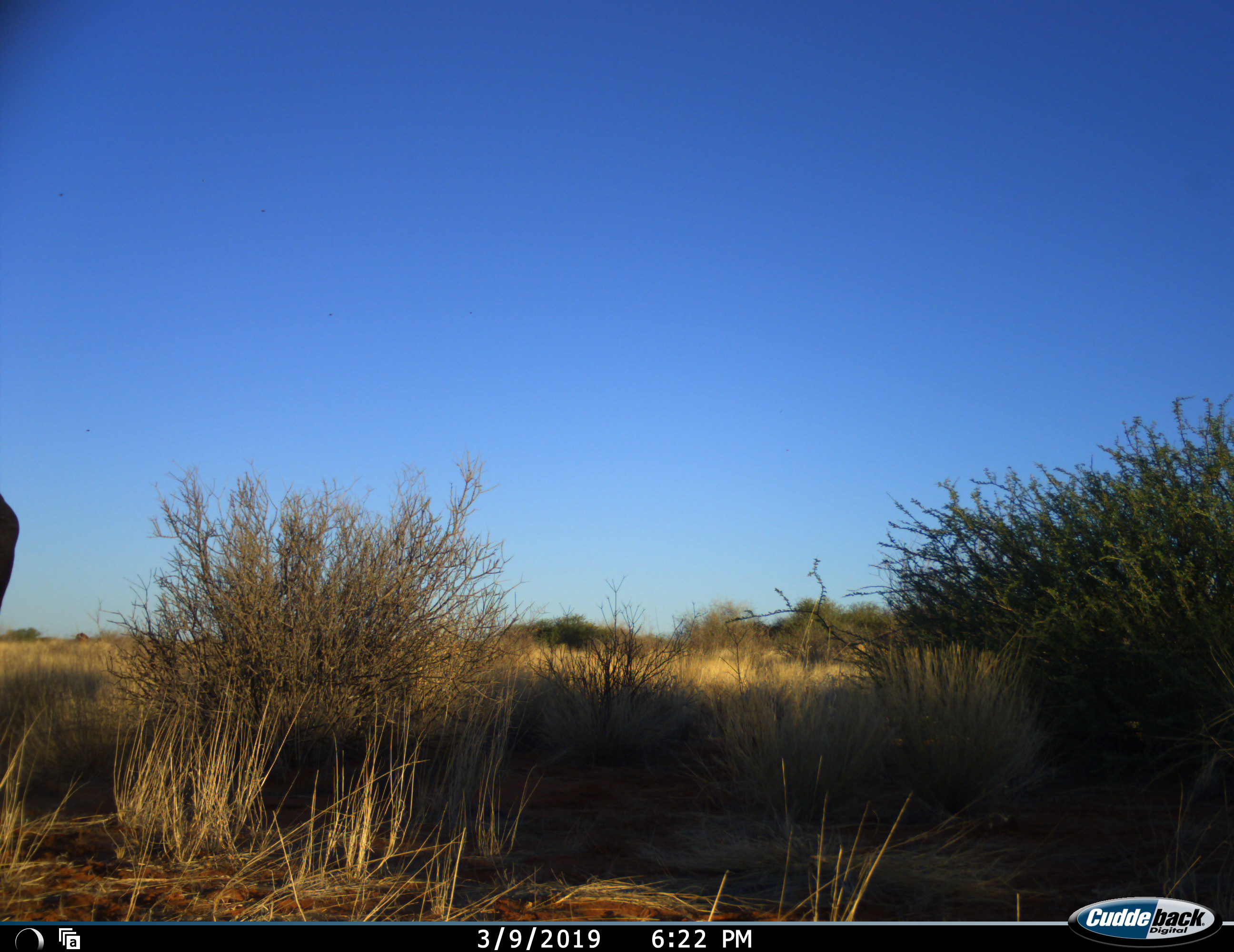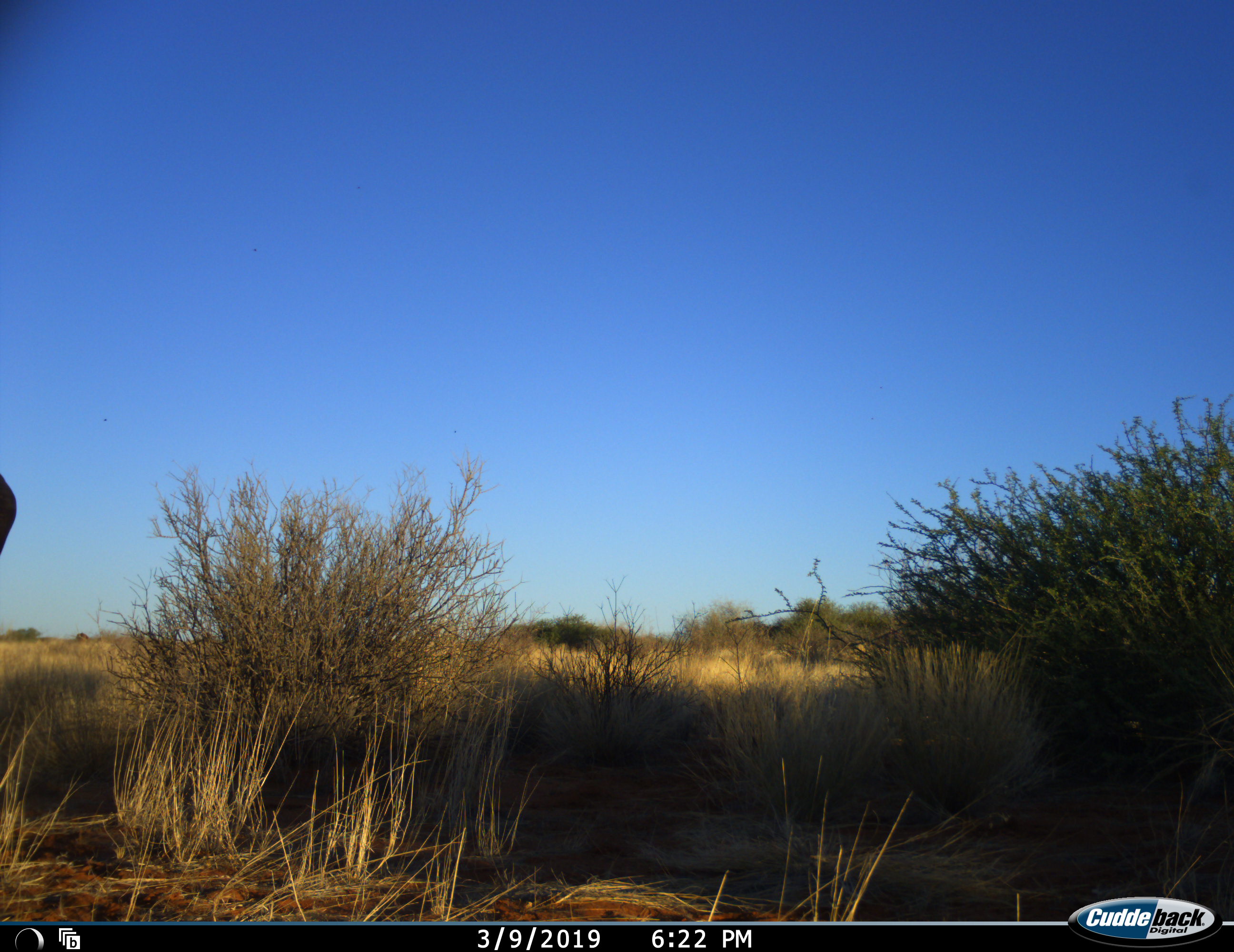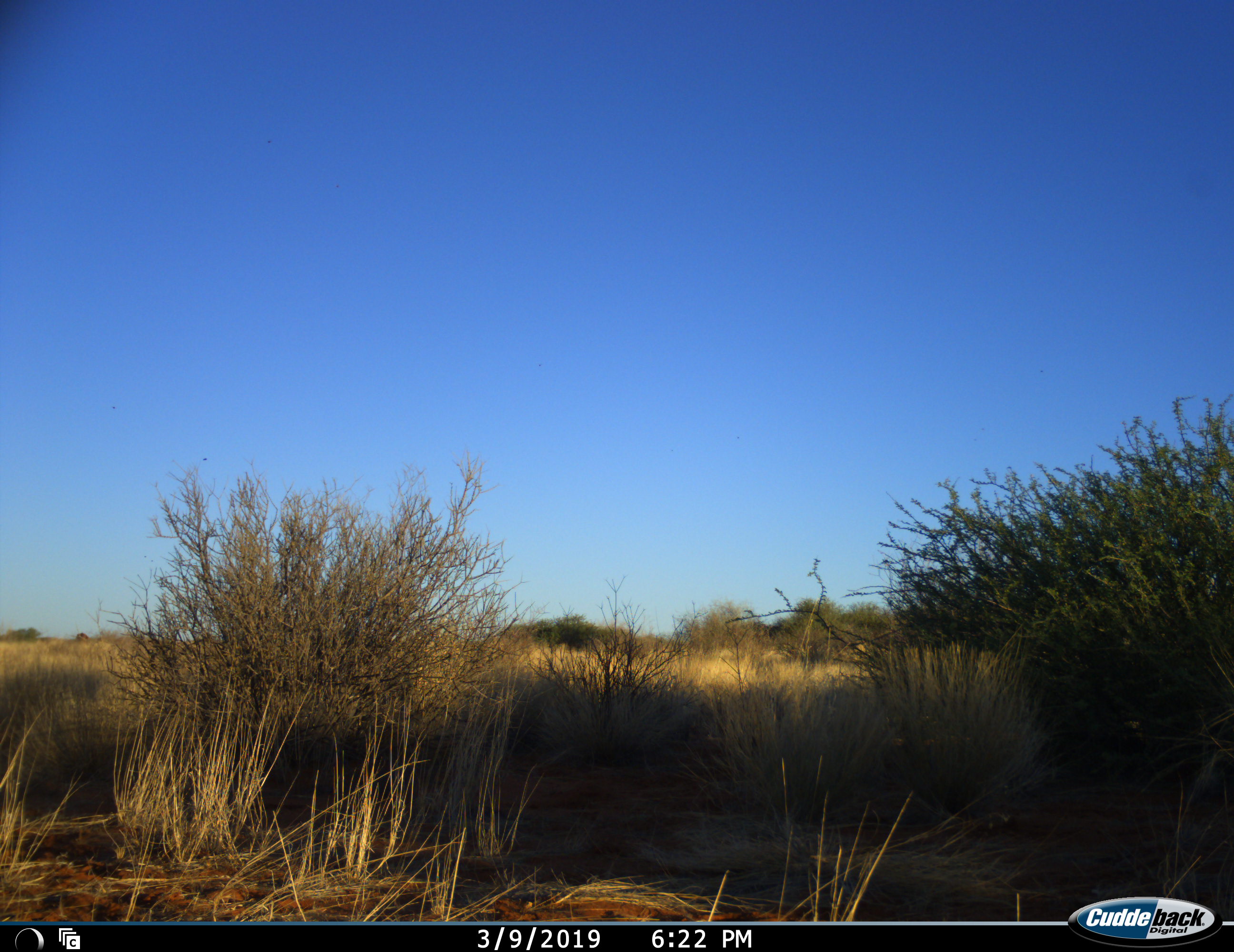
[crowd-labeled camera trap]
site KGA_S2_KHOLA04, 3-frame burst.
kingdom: Animalia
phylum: Chordata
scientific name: Vertebrata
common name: domestic animal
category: domesticanimal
Domesticanimal (domestic animal) (Vertebrata), count 1. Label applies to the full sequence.